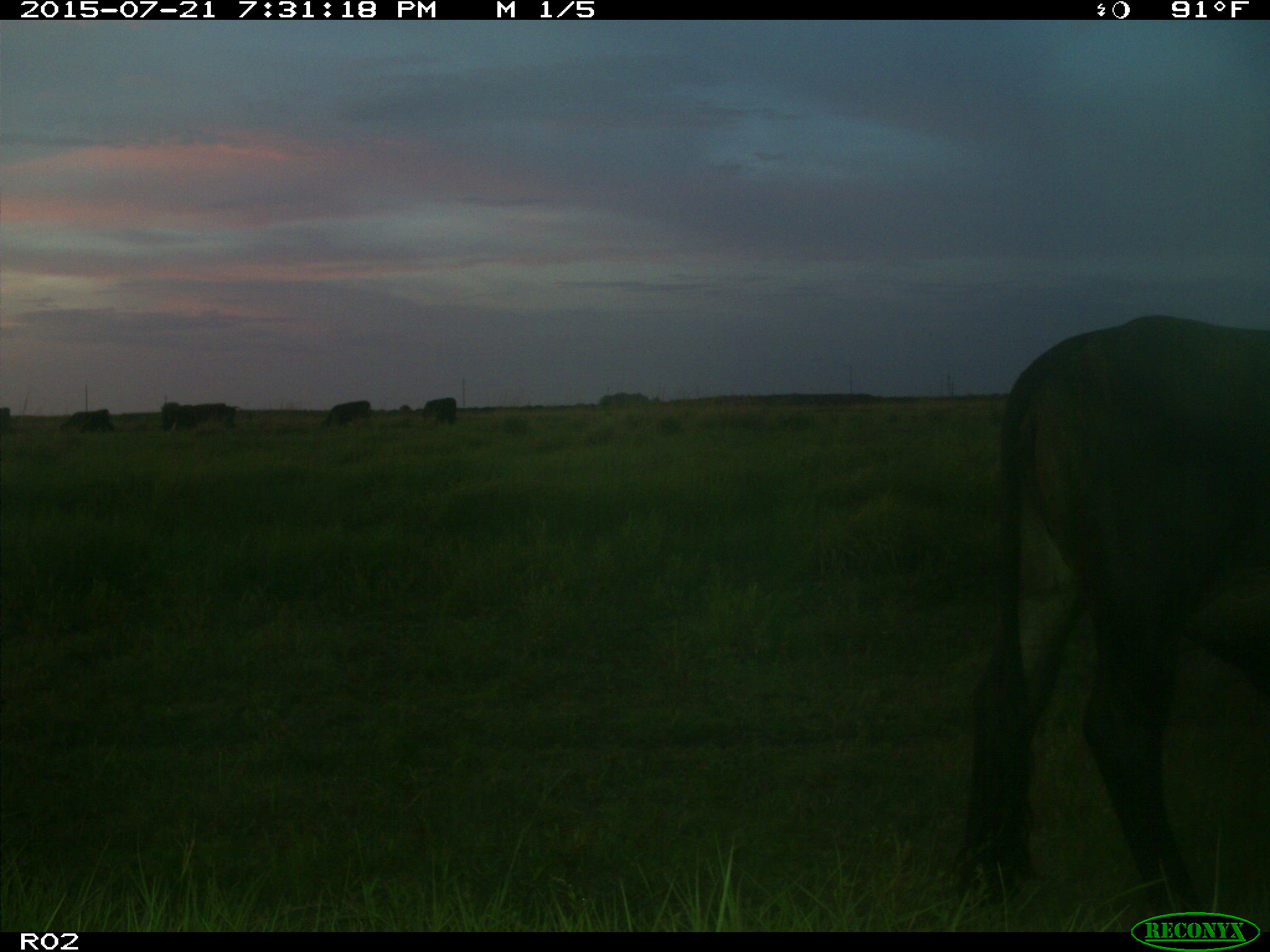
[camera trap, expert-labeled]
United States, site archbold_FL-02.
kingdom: Animalia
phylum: Chordata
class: Mammalia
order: Artiodactyla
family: Bovidae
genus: Bos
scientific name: Bos taurus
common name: domestic cow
Bos taurus (domestic cow).